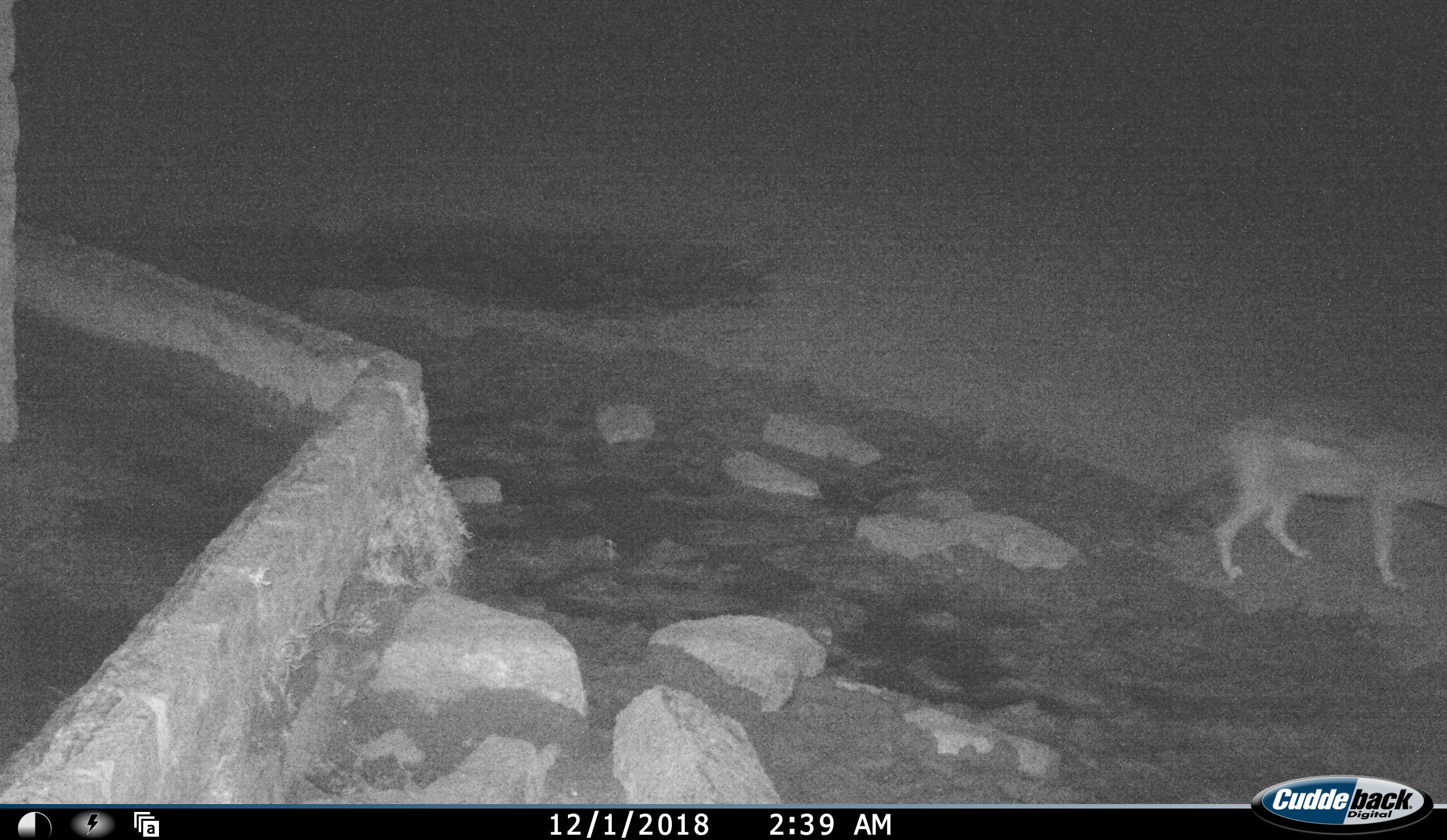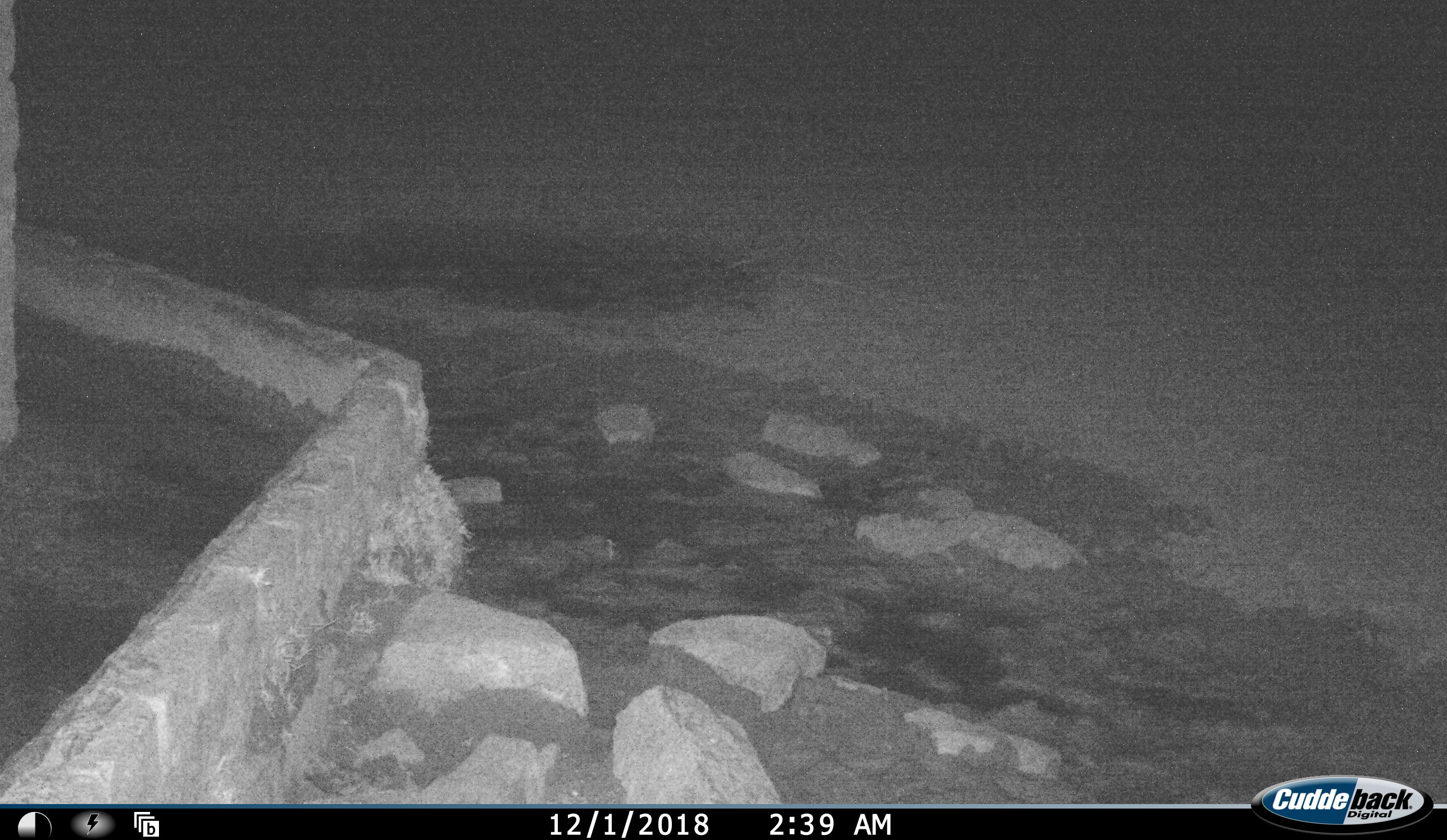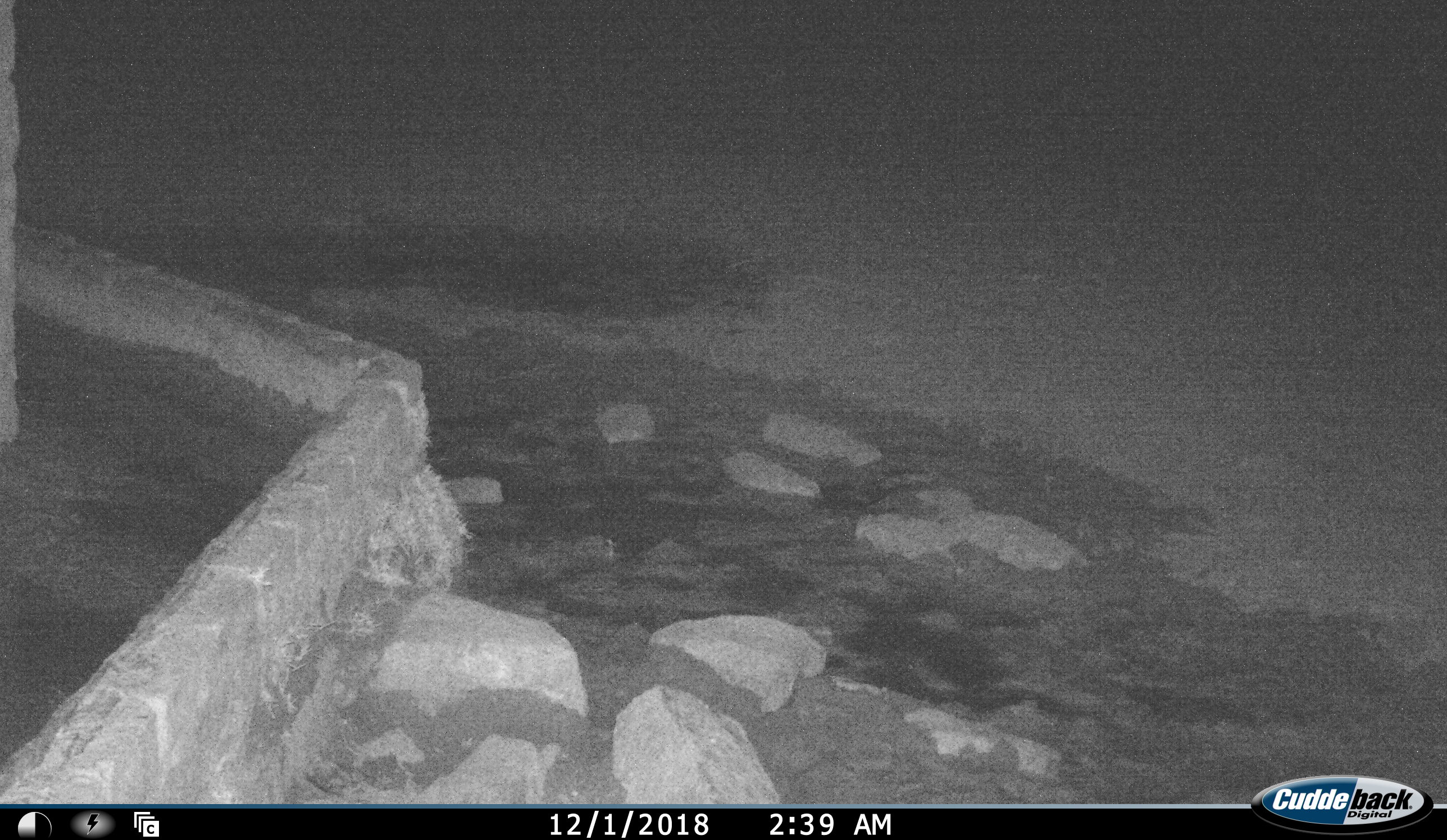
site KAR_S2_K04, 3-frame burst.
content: unidentified animal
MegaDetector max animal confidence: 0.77